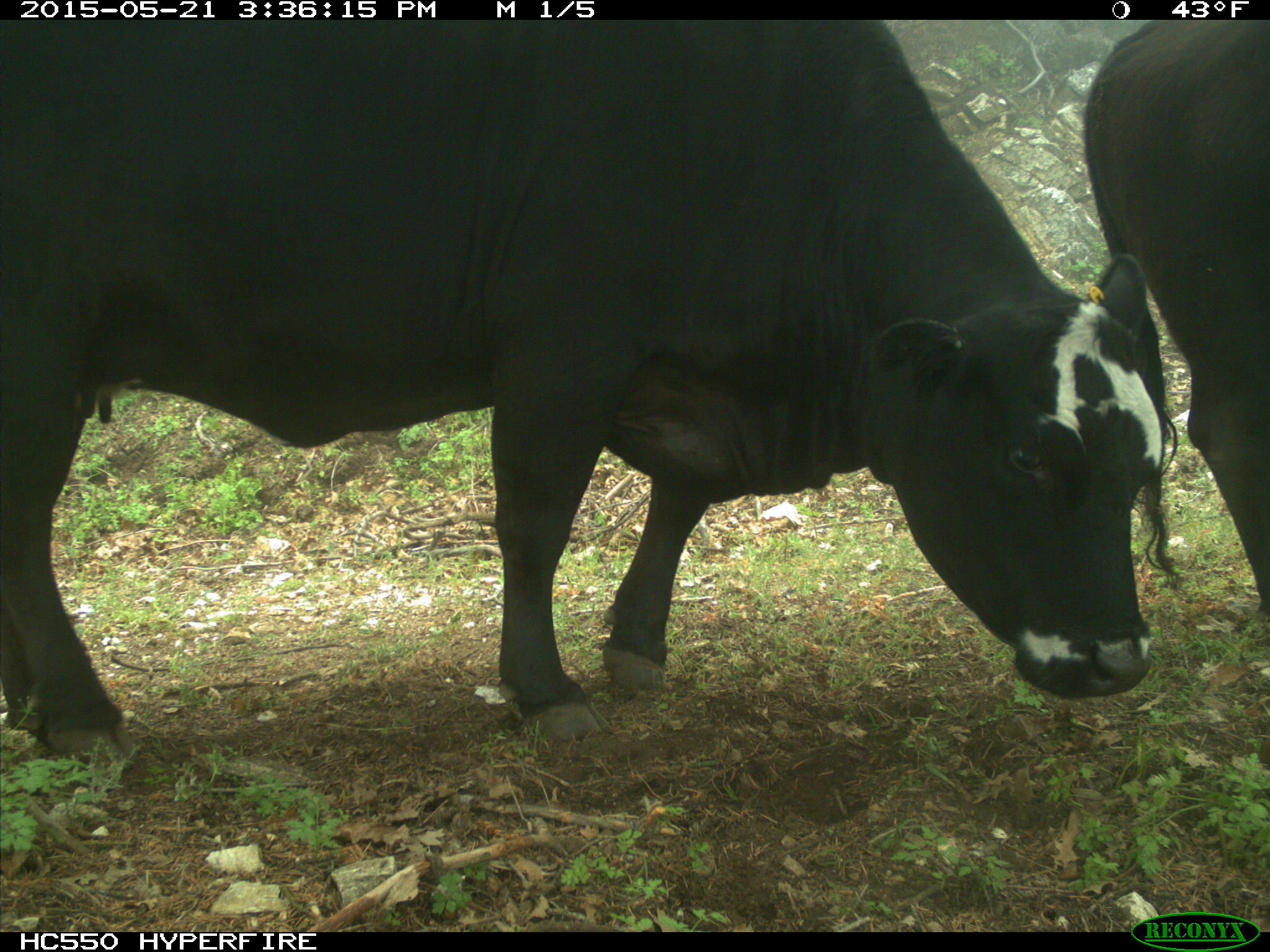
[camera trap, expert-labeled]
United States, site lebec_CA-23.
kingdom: Animalia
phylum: Chordata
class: Mammalia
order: Artiodactyla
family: Bovidae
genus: Bos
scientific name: Bos taurus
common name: domestic cow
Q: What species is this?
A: Bos taurus (domestic cow).